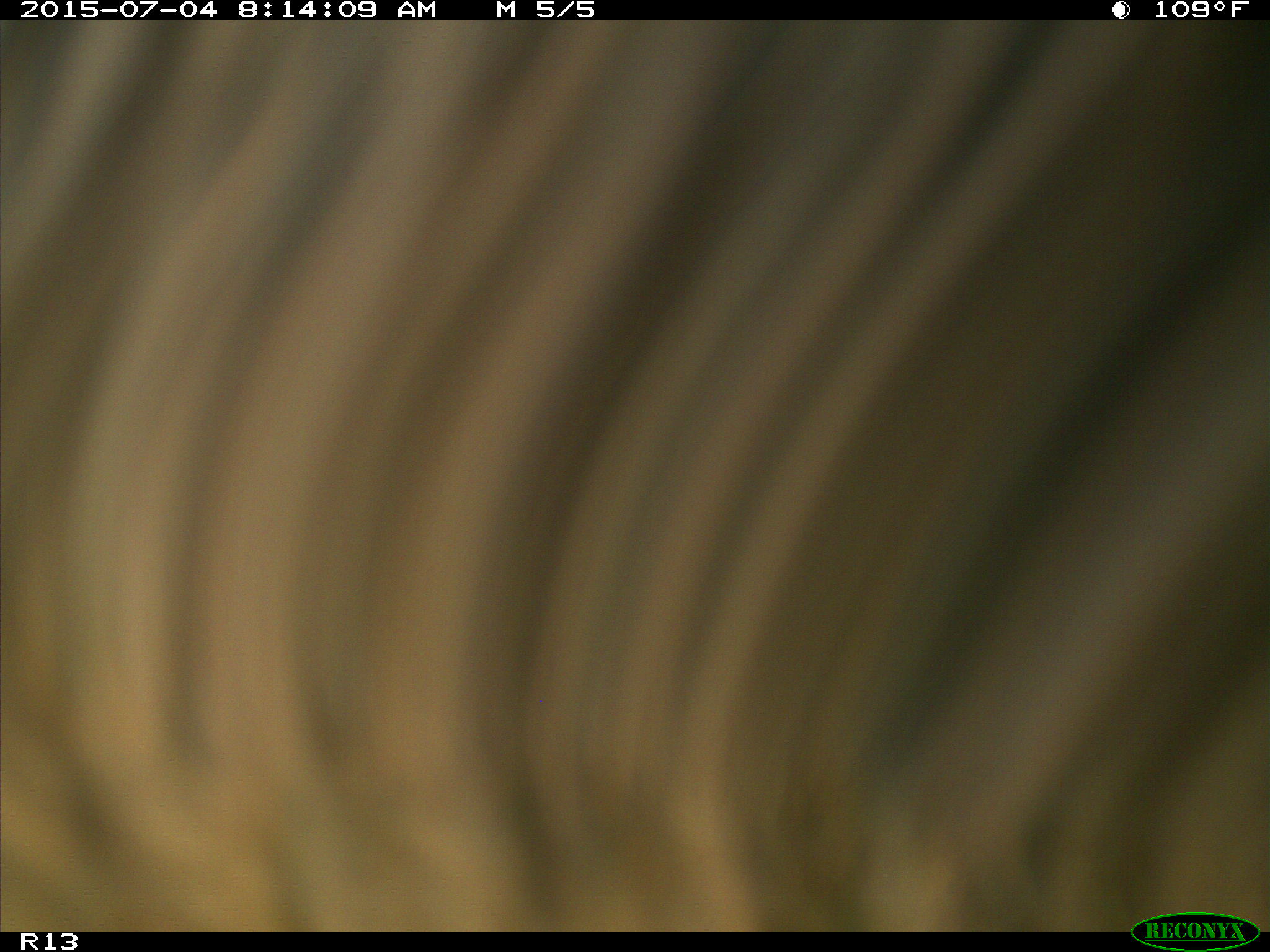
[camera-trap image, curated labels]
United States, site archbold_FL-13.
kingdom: Animalia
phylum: Chordata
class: Mammalia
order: Artiodactyla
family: Bovidae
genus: Bos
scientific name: Bos taurus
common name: domestic cow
Bos taurus (domestic cow).